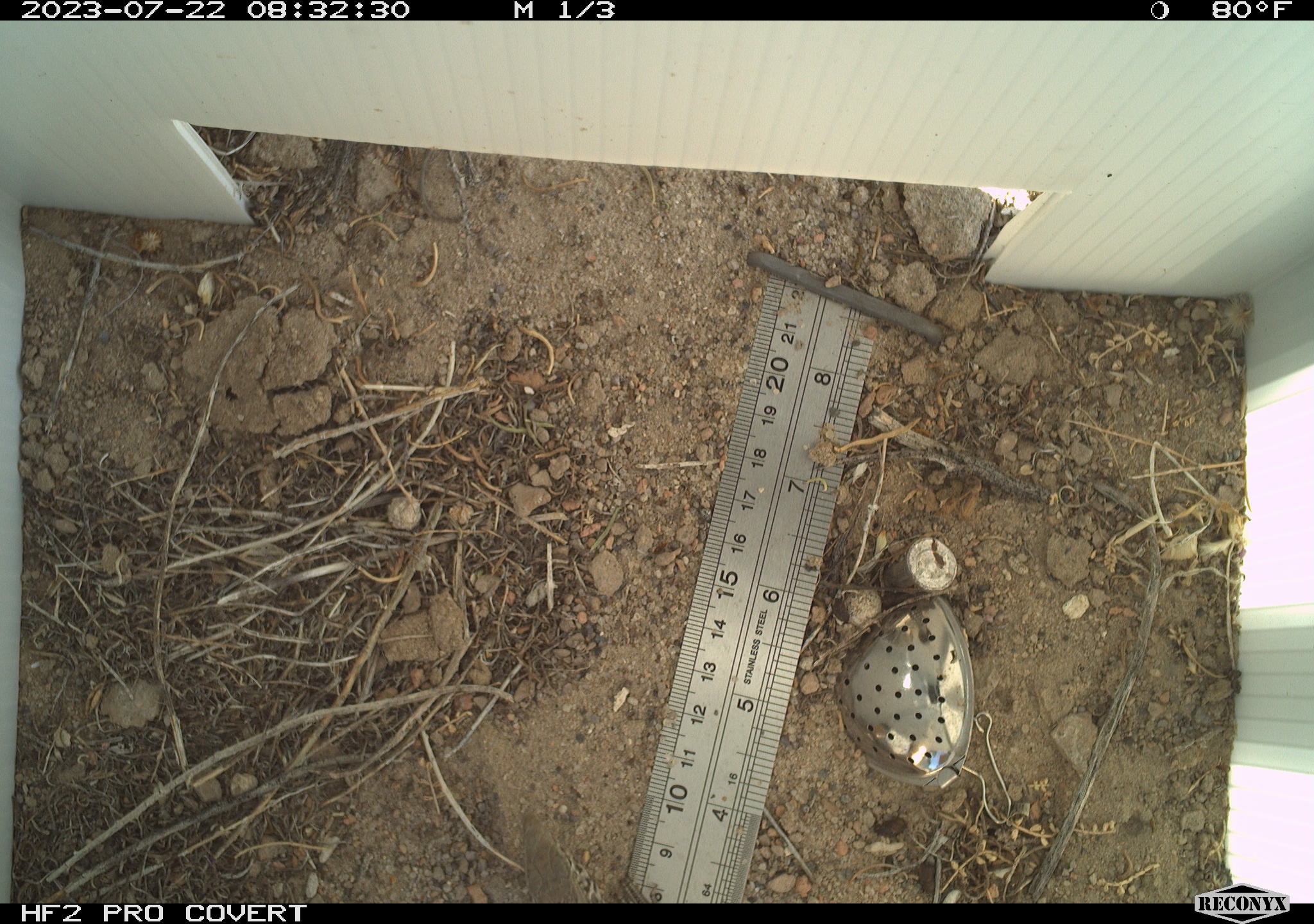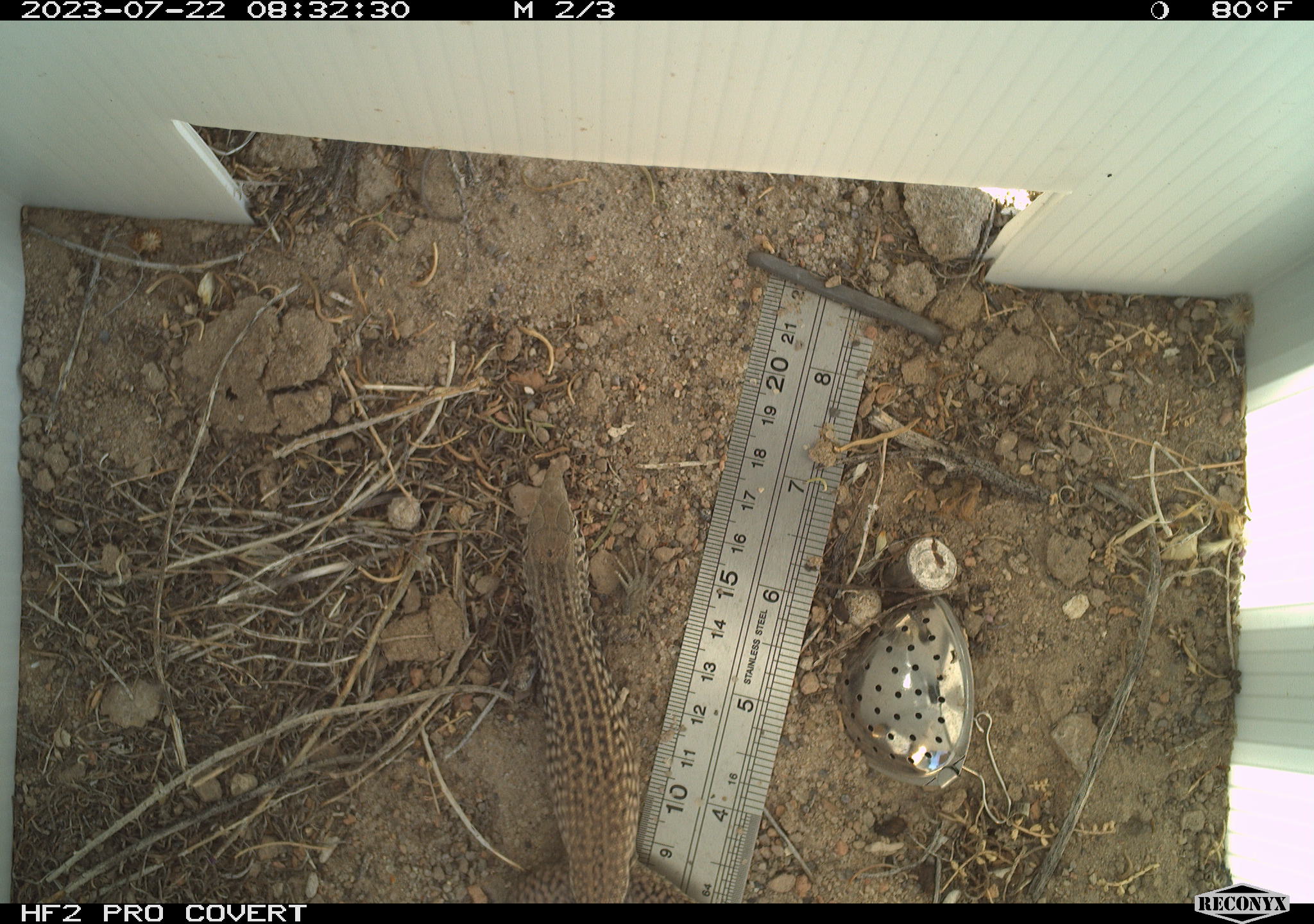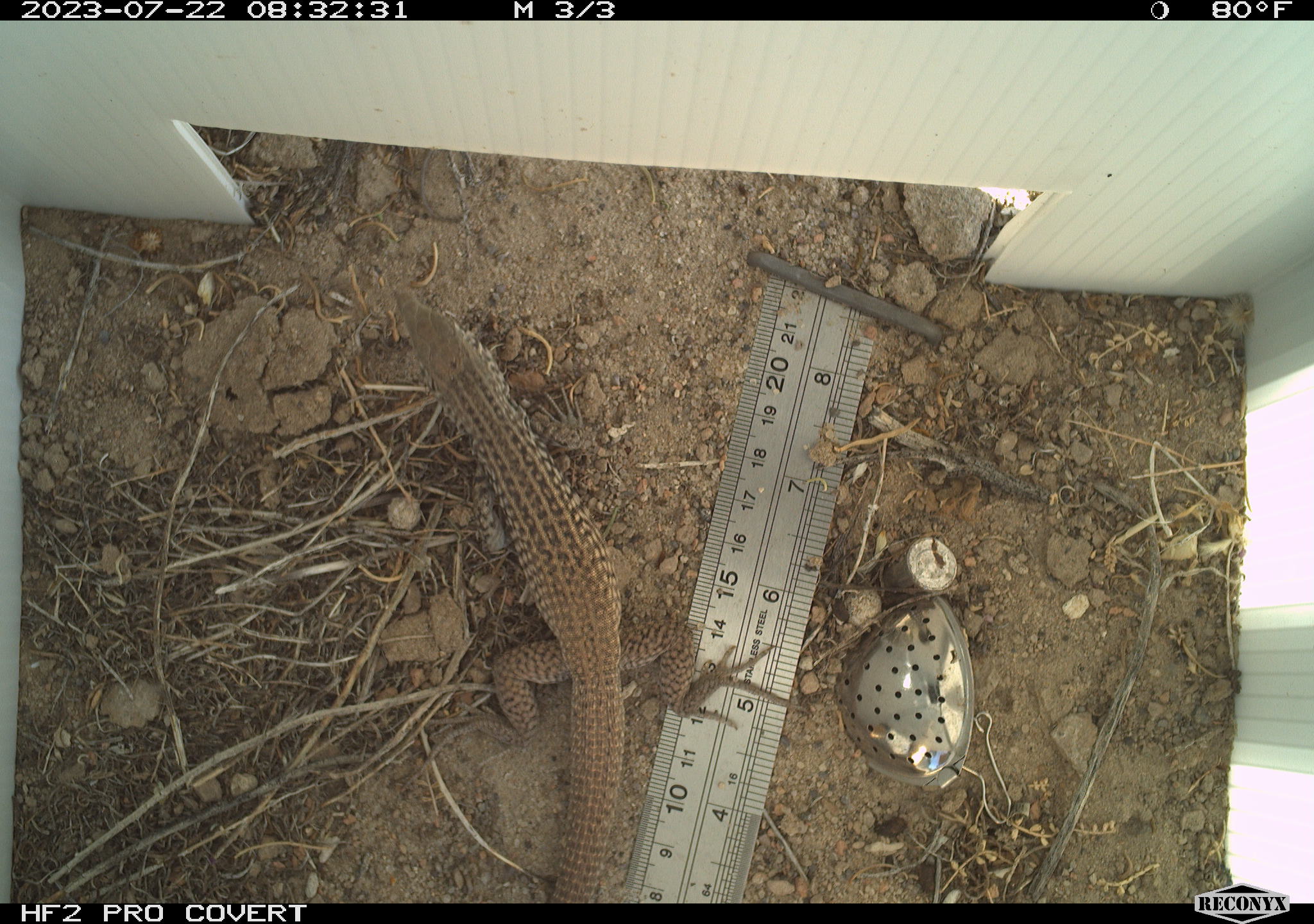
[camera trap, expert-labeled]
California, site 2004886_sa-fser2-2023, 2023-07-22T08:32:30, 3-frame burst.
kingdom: Animalia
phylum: Chordata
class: Reptilia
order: Squamata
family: Teiidae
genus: Aspidoscelis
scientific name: Aspidoscelis tigris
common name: western whiptail